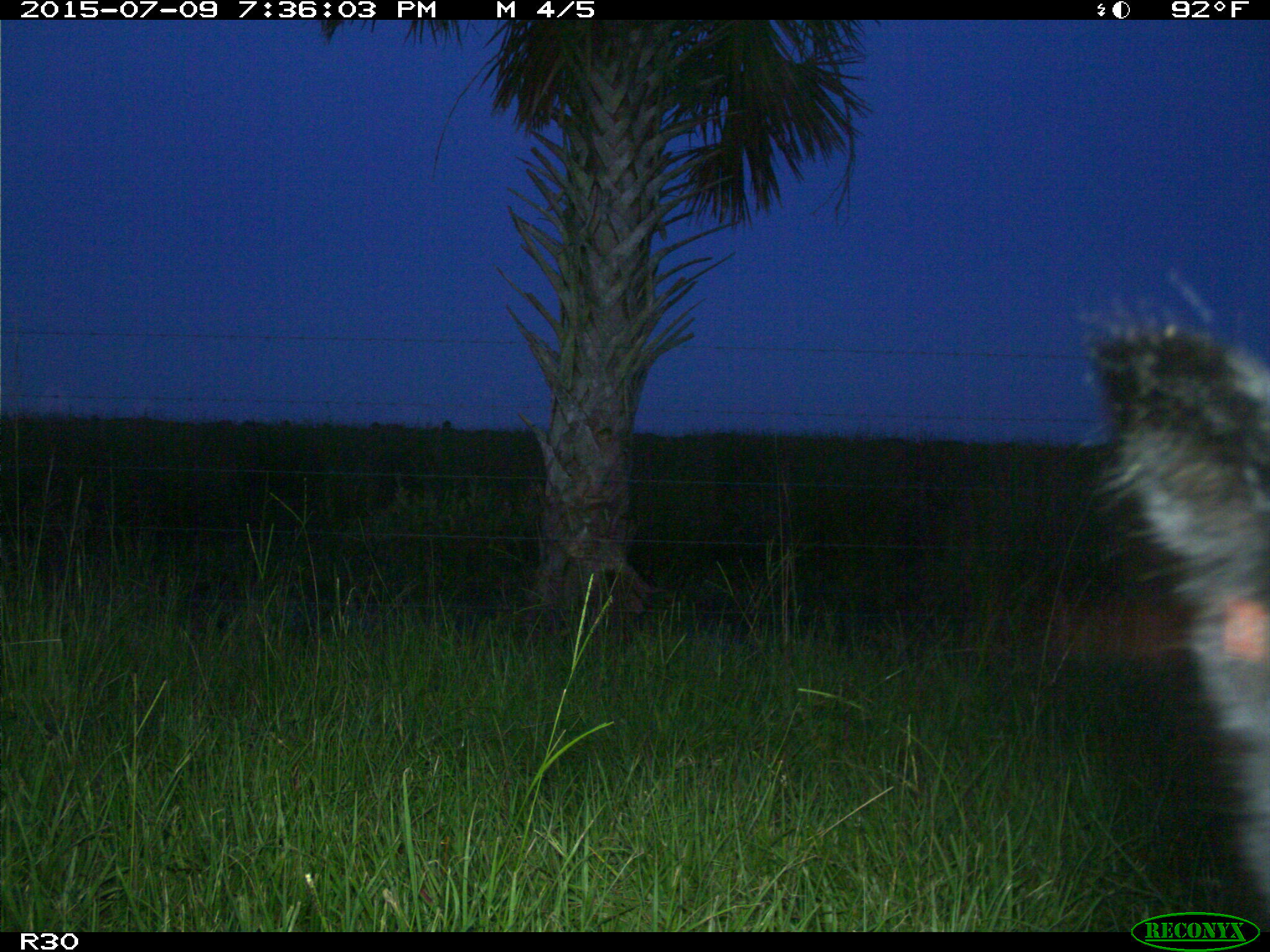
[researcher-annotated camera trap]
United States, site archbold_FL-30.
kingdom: Animalia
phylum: Chordata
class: Mammalia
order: Artiodactyla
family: Bovidae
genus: Bos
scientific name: Bos taurus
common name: domestic cow